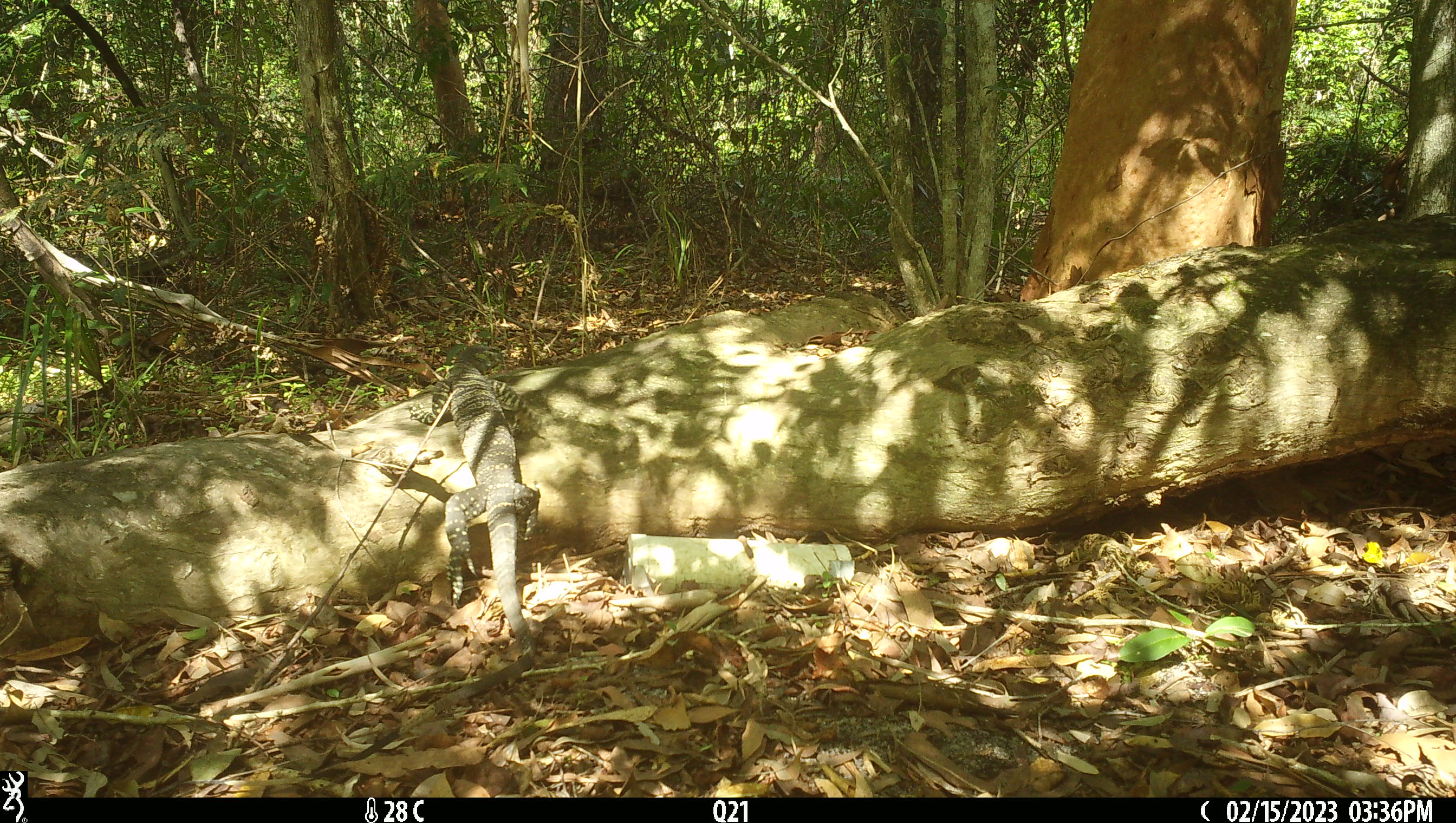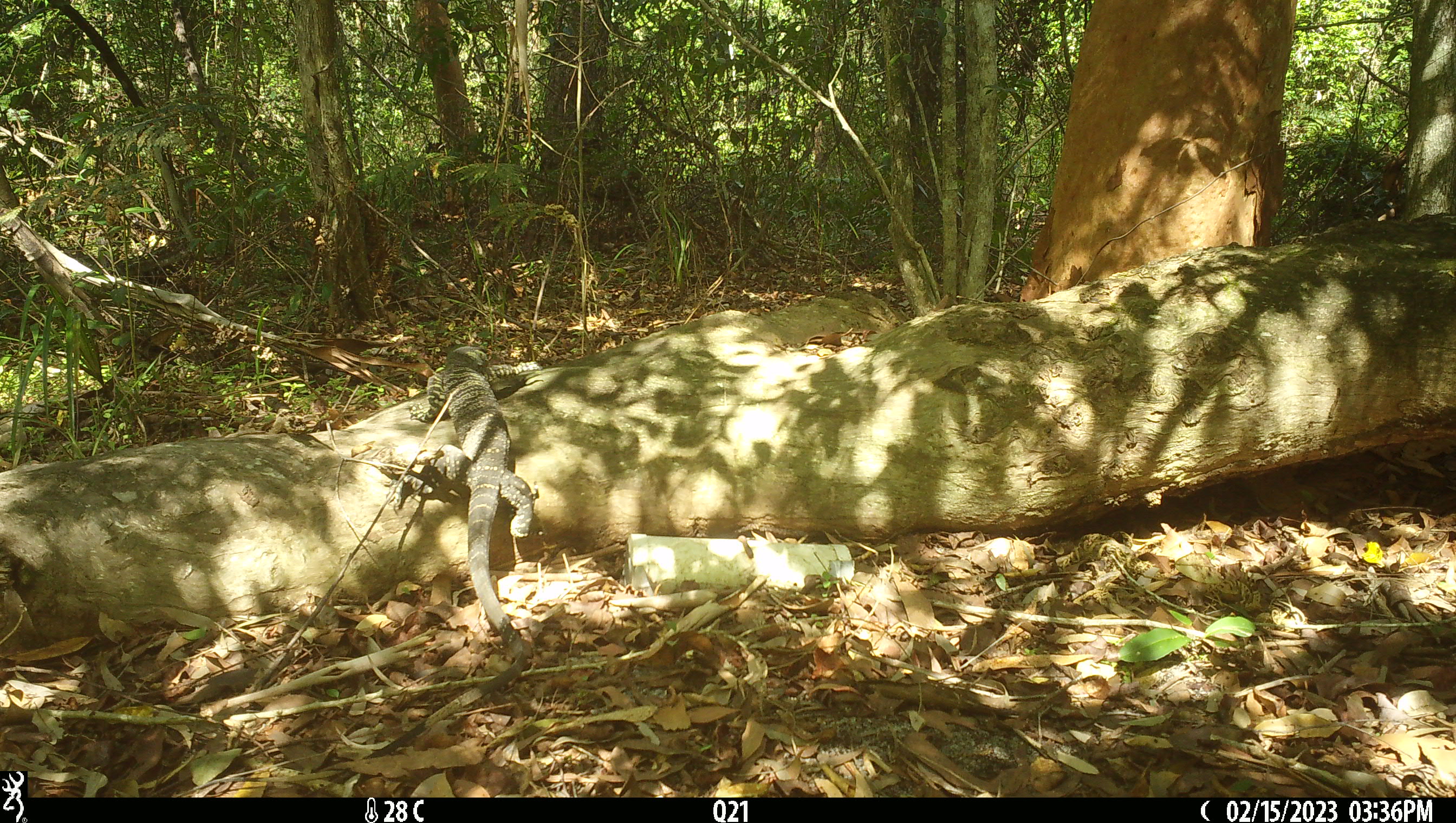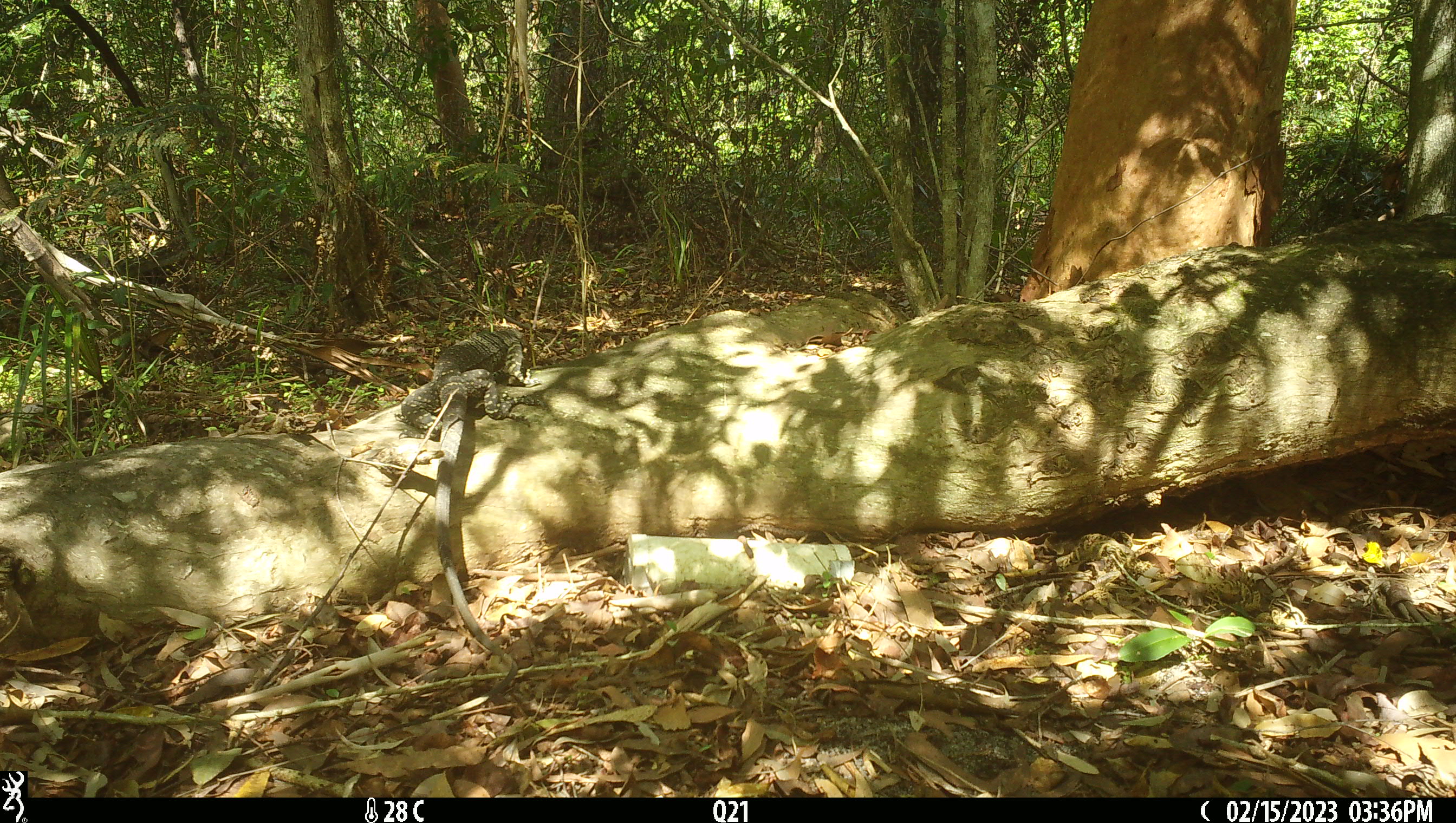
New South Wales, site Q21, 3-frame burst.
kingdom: Animalia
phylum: Chordata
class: Reptilia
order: Squamata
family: Varanidae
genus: Varanus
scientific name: Varanus varius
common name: lace monitor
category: goanna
Goanna (lace monitor) (Varanus varius).